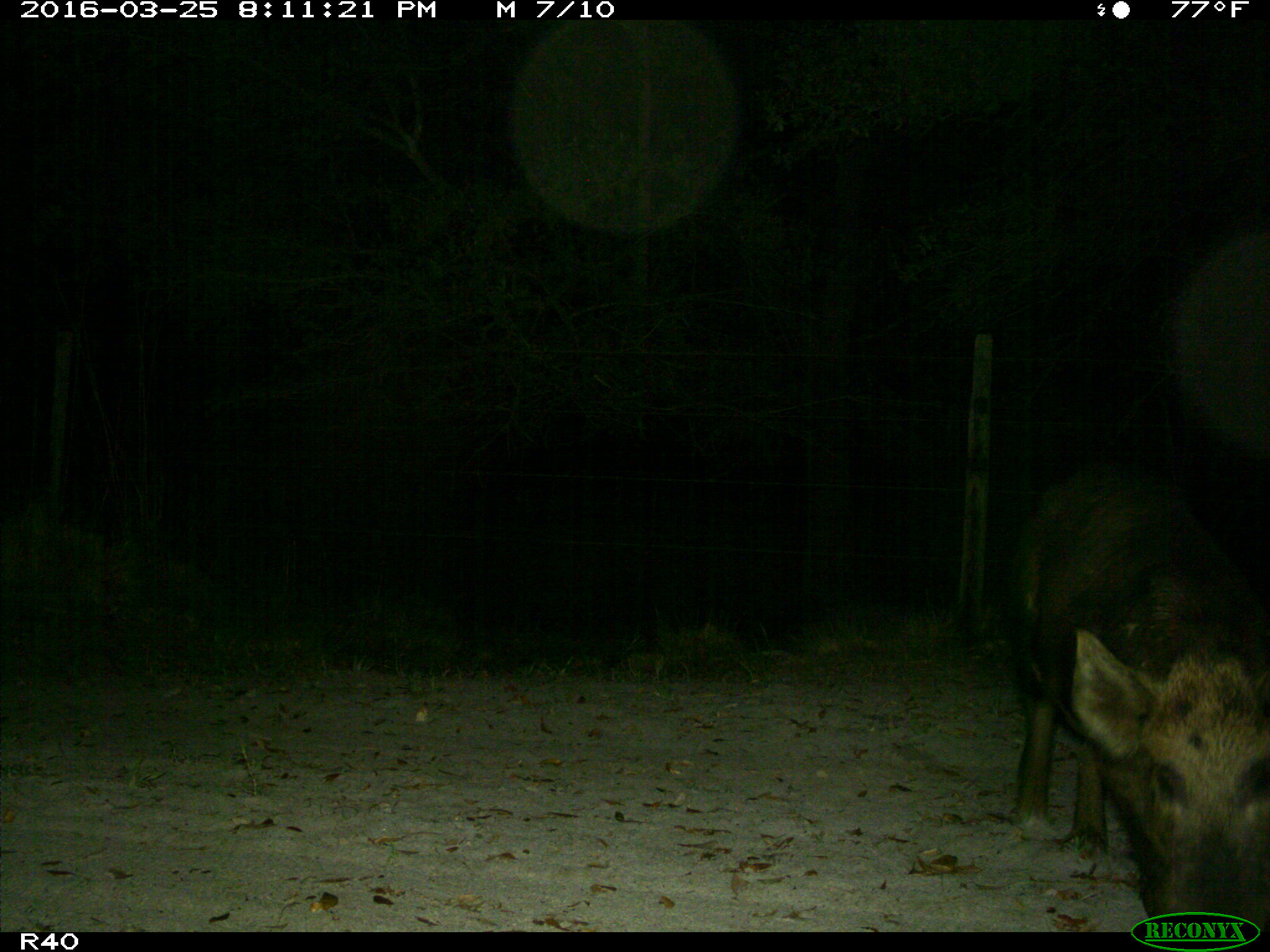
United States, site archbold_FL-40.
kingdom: Animalia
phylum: Chordata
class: Mammalia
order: Artiodactyla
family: Suidae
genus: Sus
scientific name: Sus scrofa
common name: wild boar